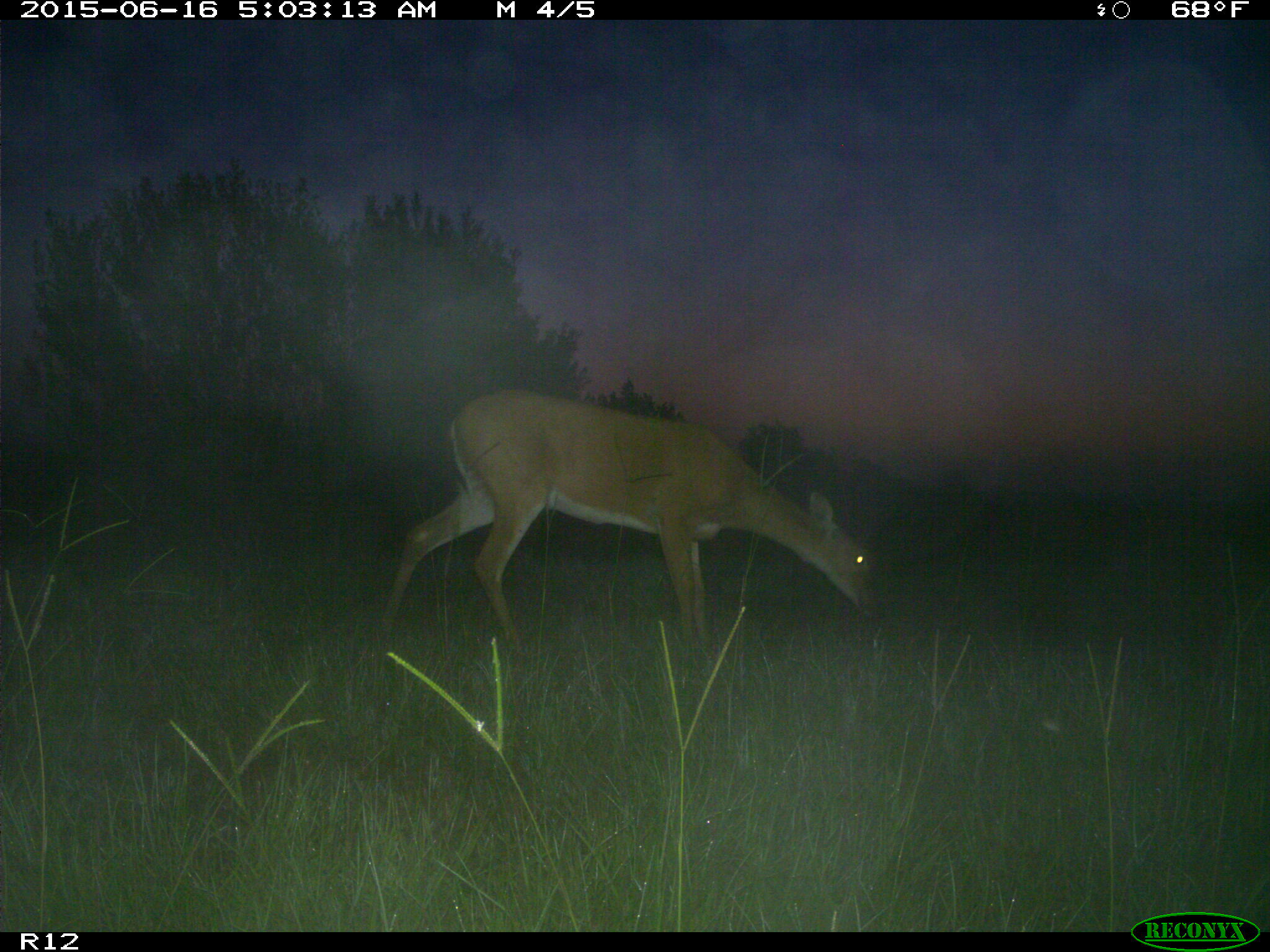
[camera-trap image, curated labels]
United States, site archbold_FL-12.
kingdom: Animalia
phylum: Chordata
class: Mammalia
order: Artiodactyla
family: Cervidae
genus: Odocoileus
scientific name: Odocoileus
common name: deer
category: unidentified deer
Unidentified deer (deer) (Odocoileus).